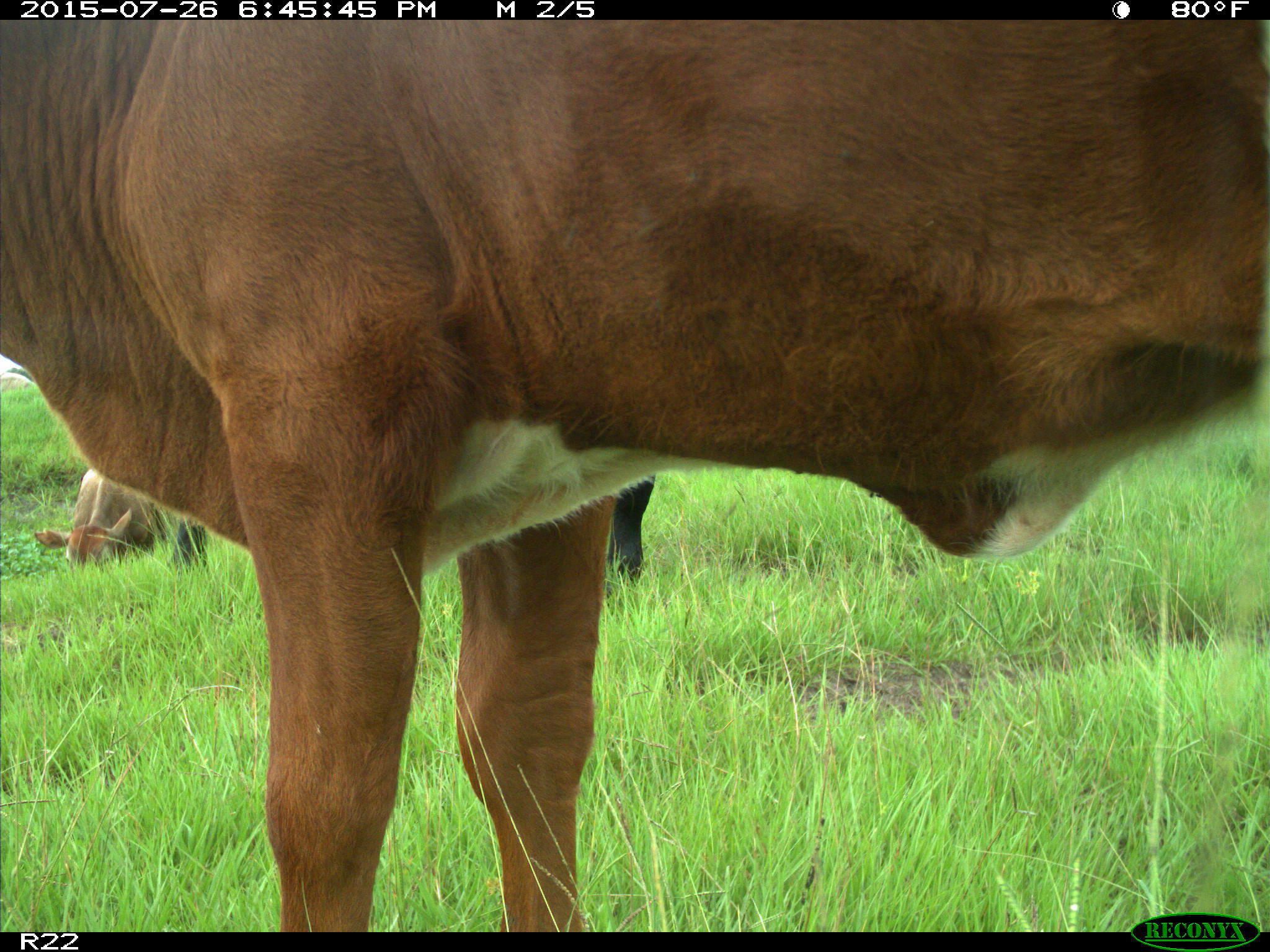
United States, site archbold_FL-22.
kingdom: Animalia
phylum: Chordata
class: Mammalia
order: Artiodactyla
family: Bovidae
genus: Bos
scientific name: Bos taurus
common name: domestic cow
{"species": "Bos taurus (domestic cow)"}